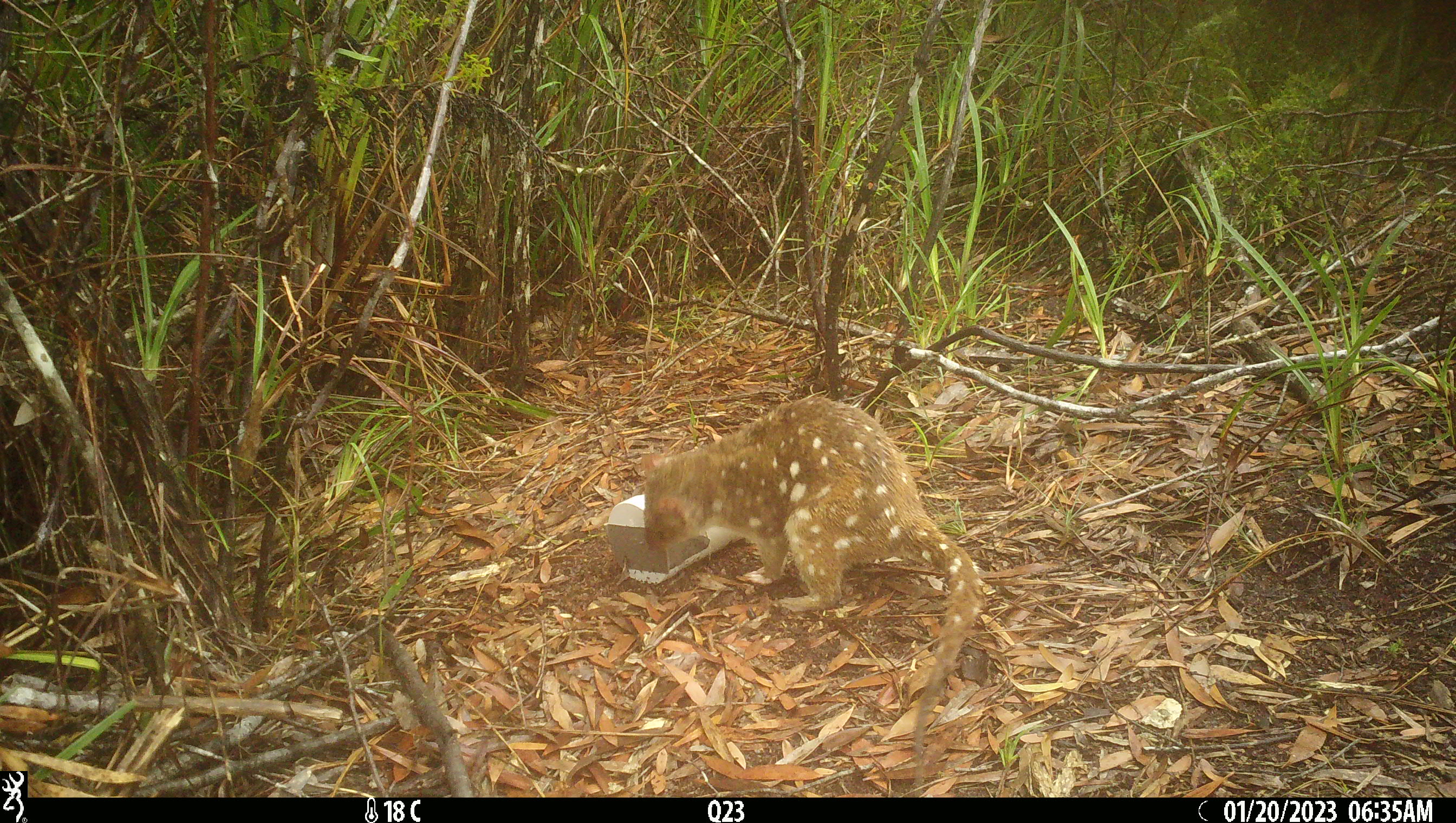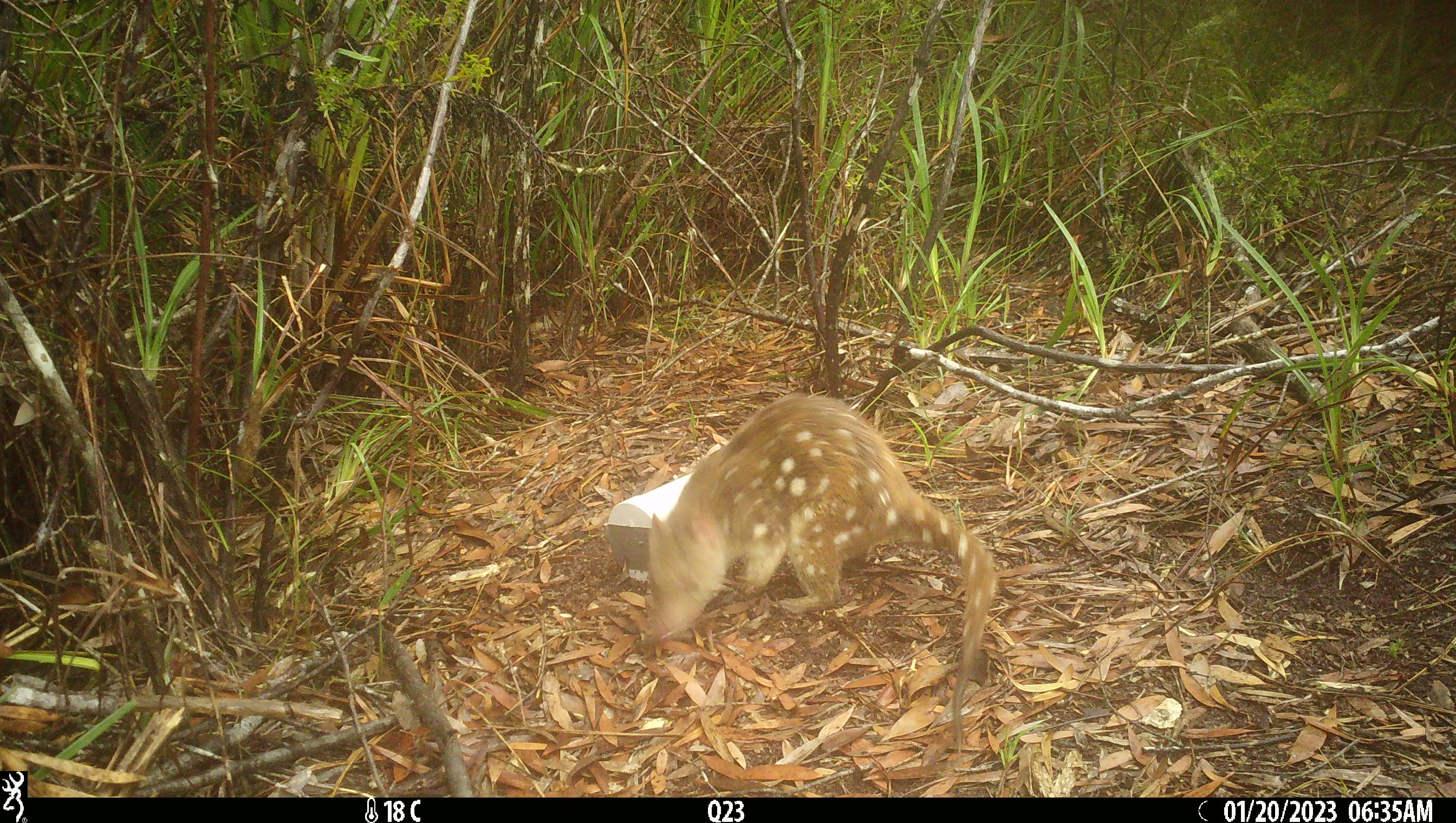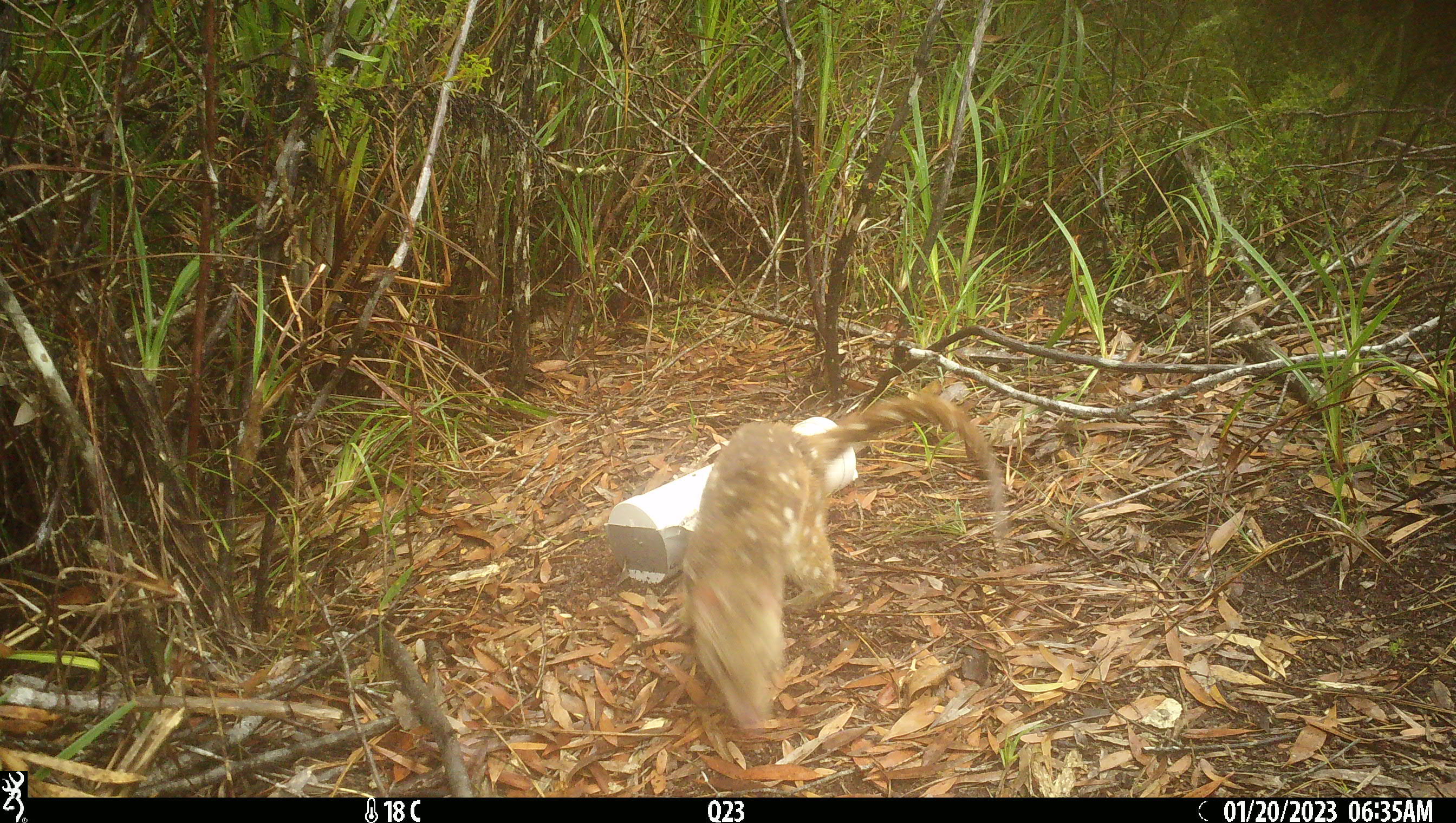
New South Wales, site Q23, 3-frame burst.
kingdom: Animalia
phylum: Chordata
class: Mammalia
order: Dasyuromorphia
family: Dasyuridae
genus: Dasyurus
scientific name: Dasyurus maculatus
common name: spotted-tailed quoll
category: quoll